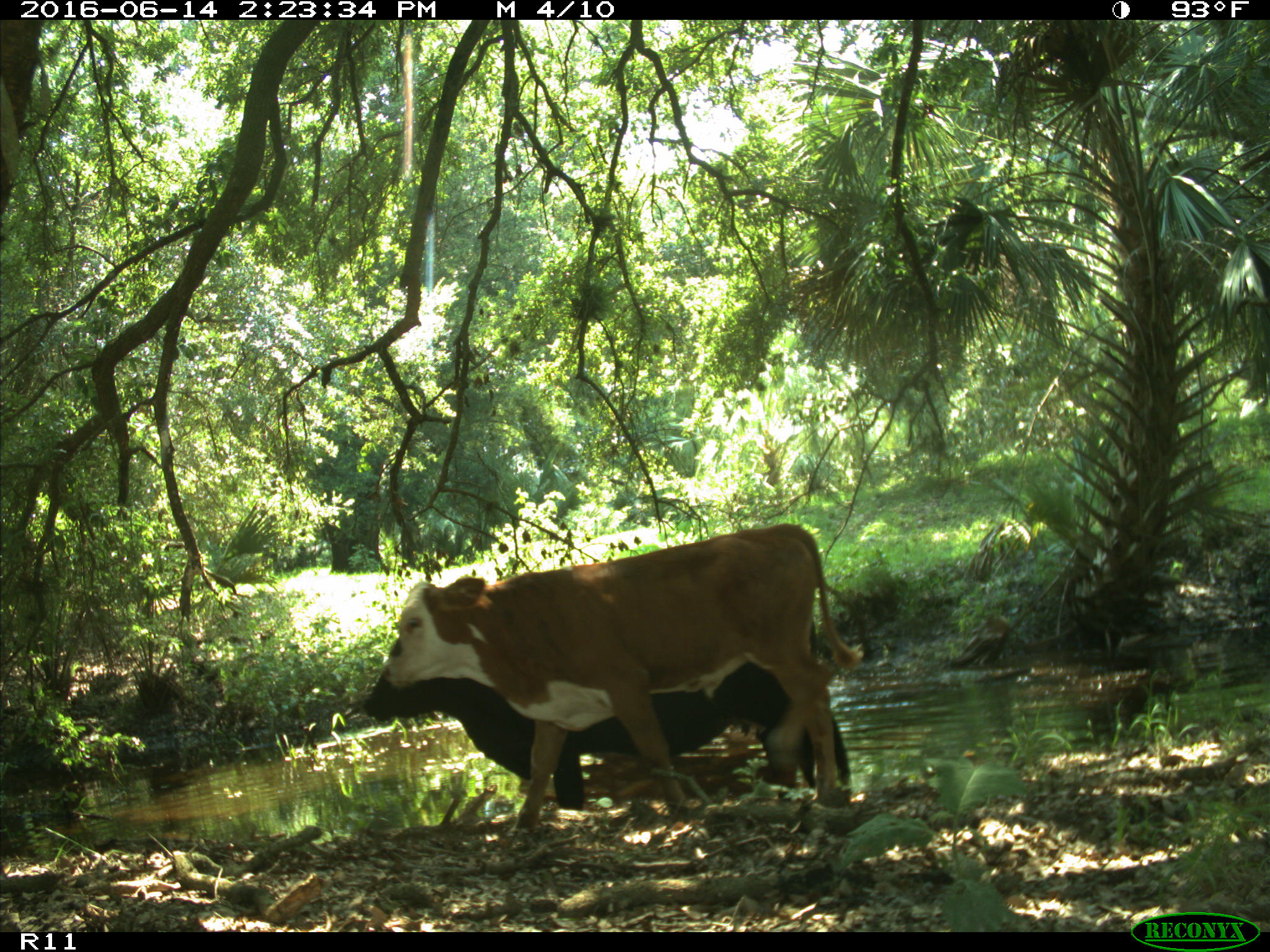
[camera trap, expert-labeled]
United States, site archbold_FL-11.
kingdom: Animalia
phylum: Chordata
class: Mammalia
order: Artiodactyla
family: Bovidae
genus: Bos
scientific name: Bos taurus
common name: domestic cow